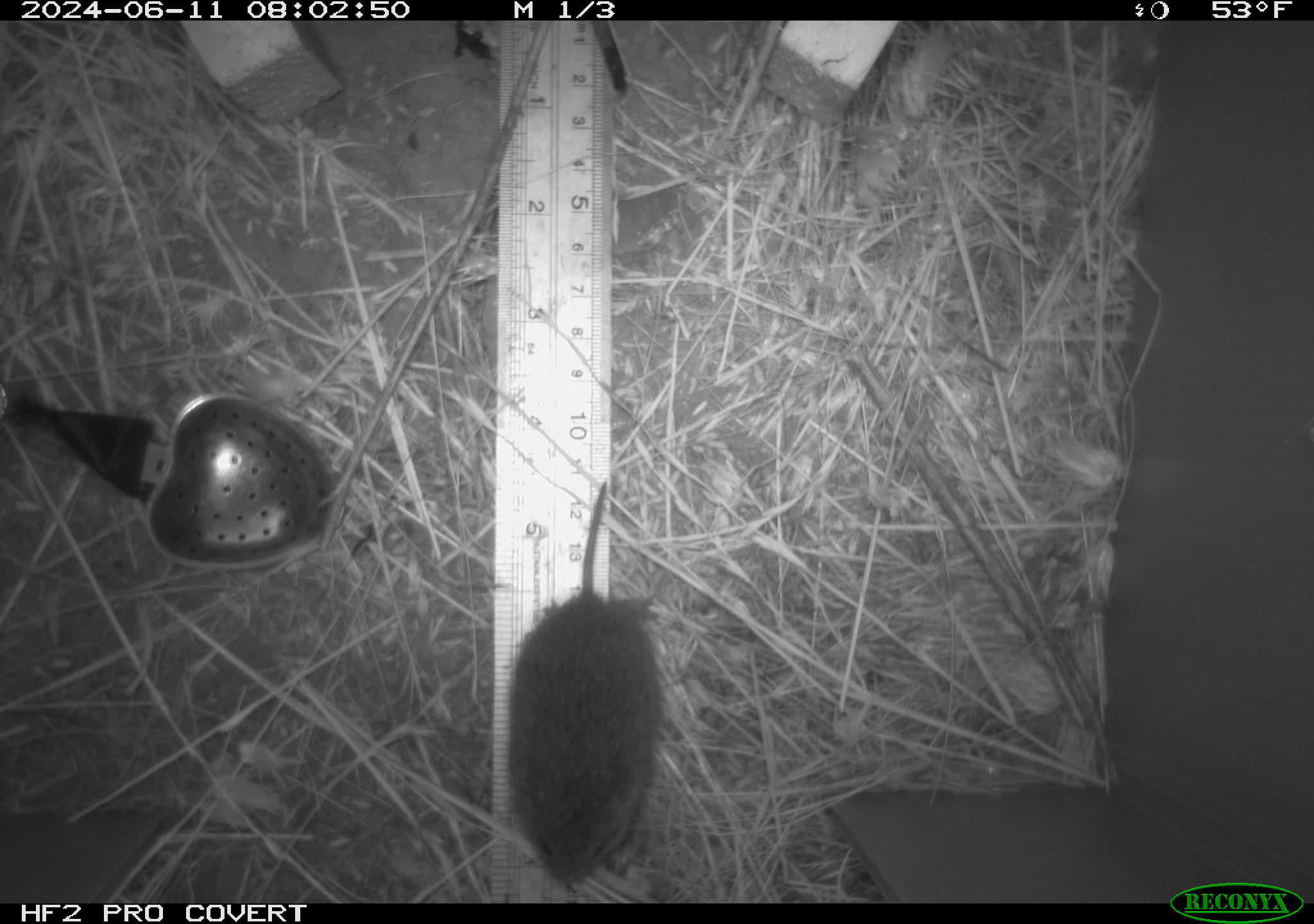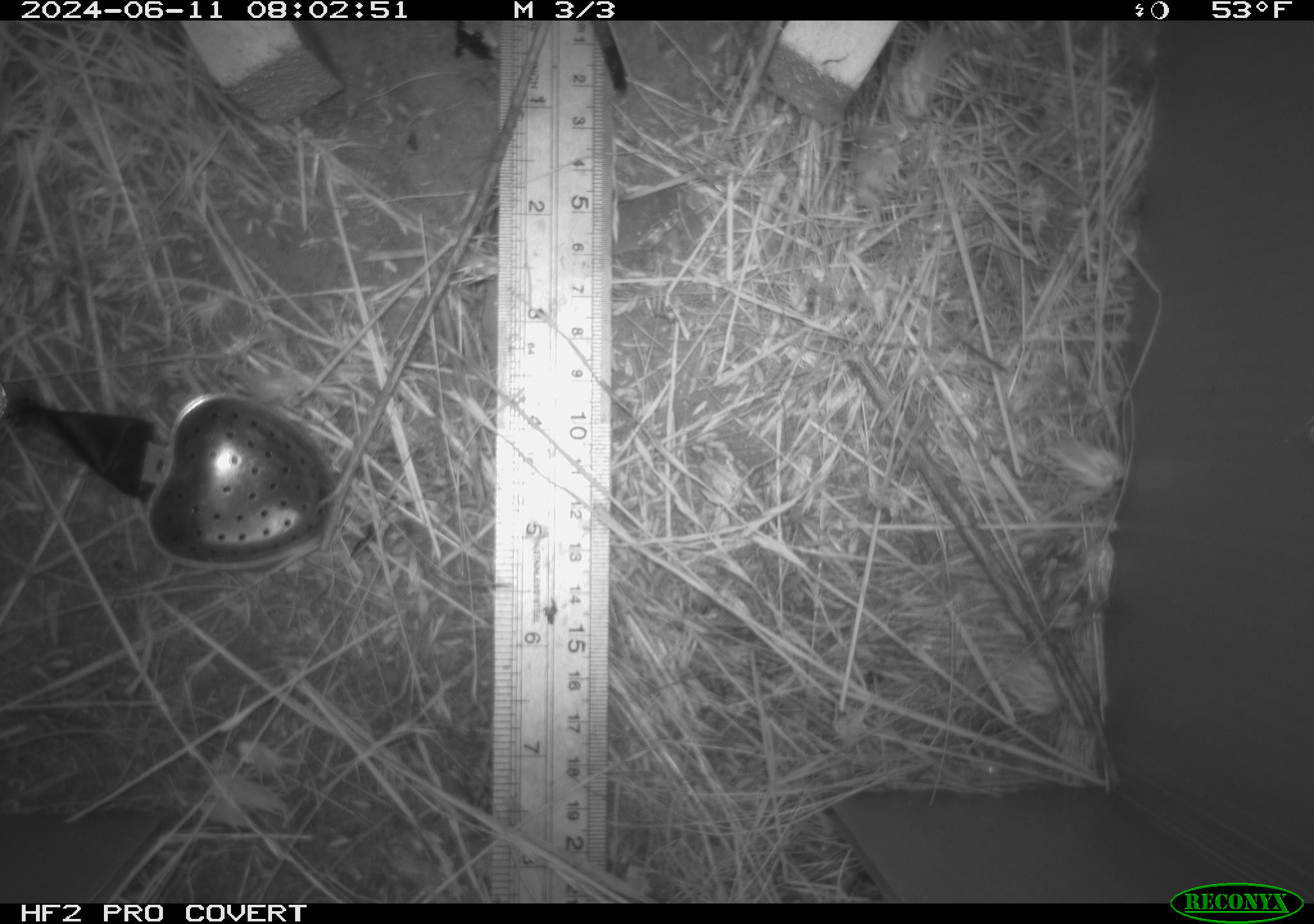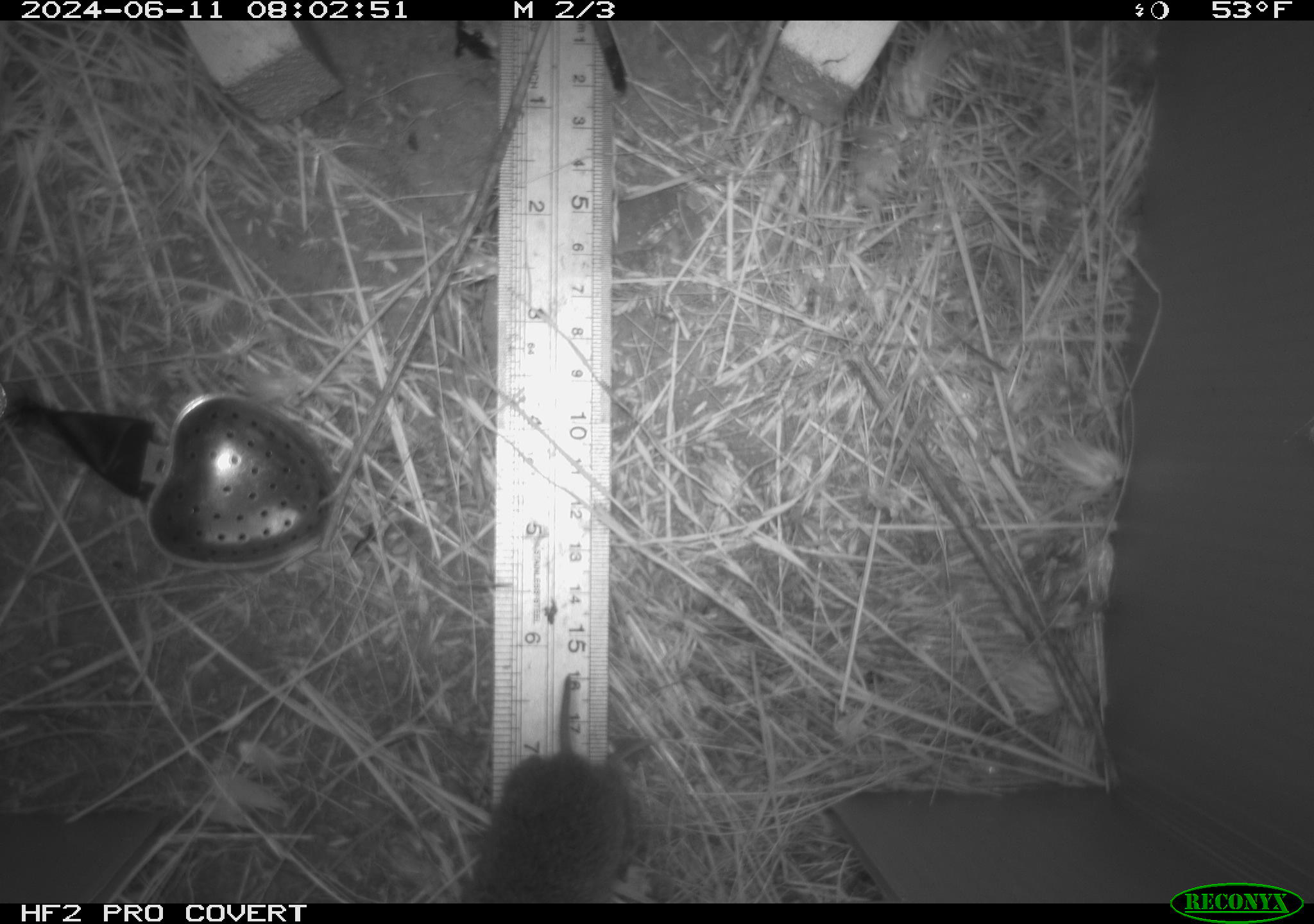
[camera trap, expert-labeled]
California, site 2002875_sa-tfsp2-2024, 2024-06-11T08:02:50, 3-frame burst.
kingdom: Animalia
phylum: Chordata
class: Mammalia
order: Rodentia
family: Cricetidae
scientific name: Arvicolinae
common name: voles, lemmings, and muskrats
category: arvicolinae subfamily